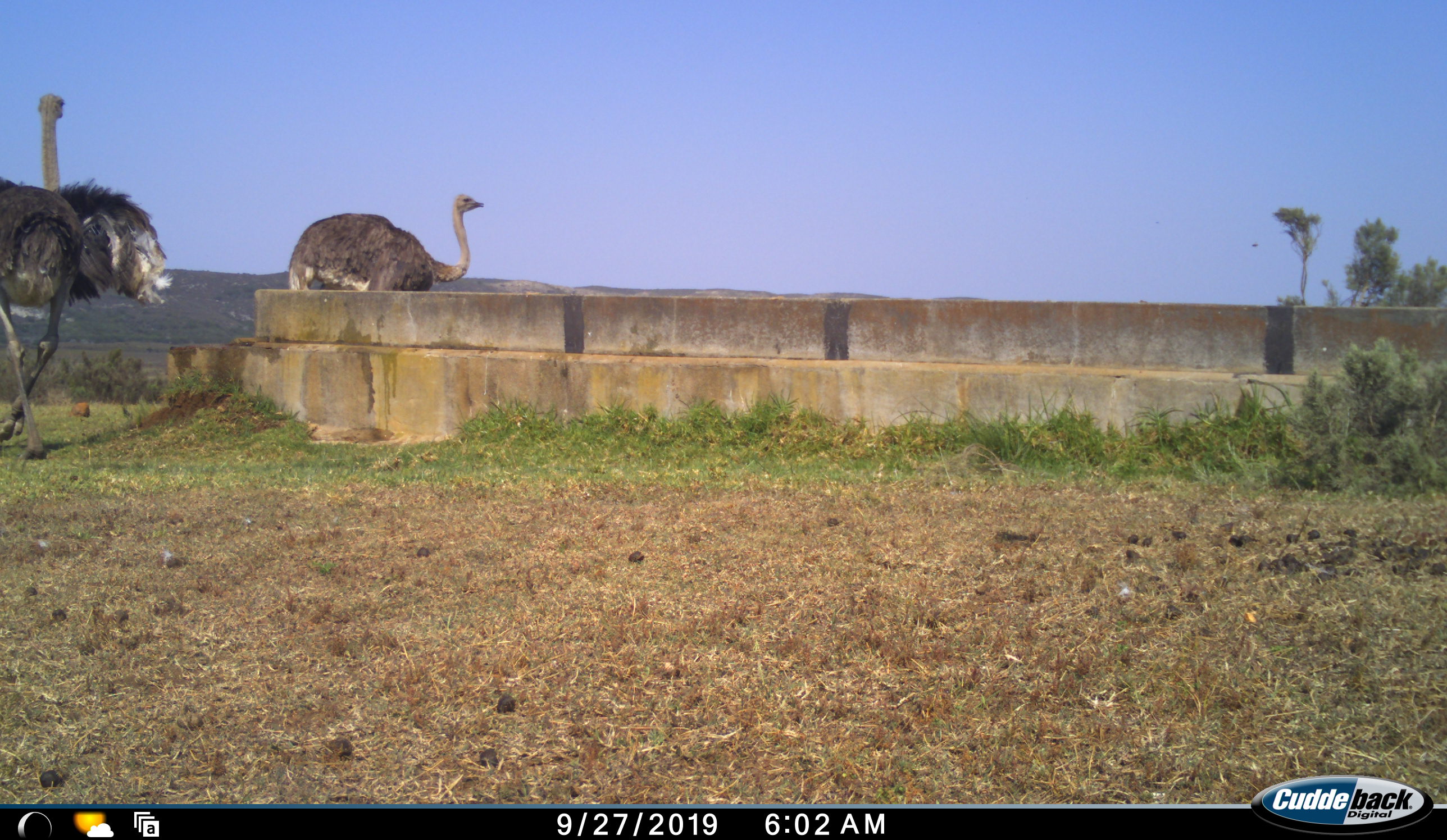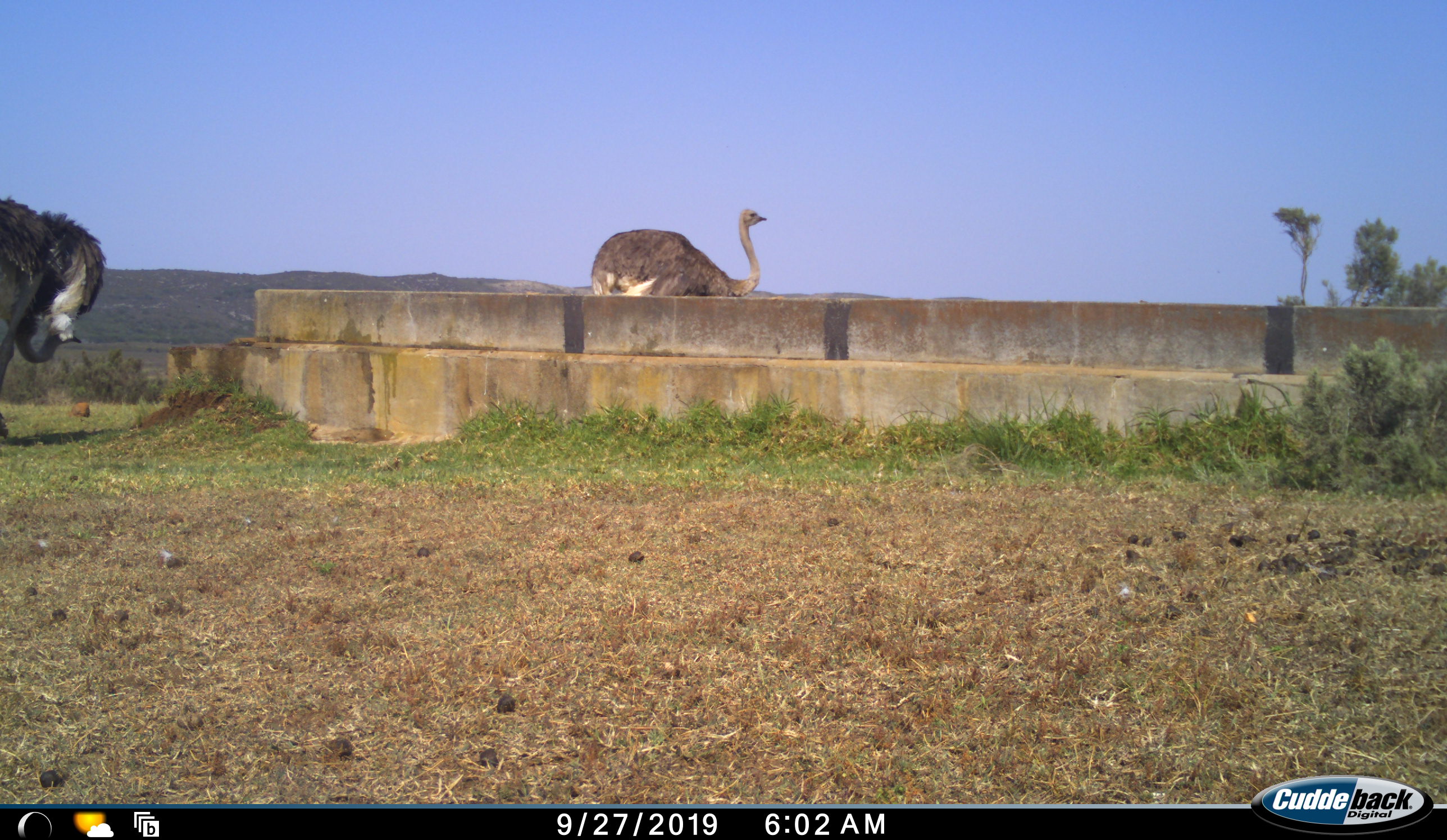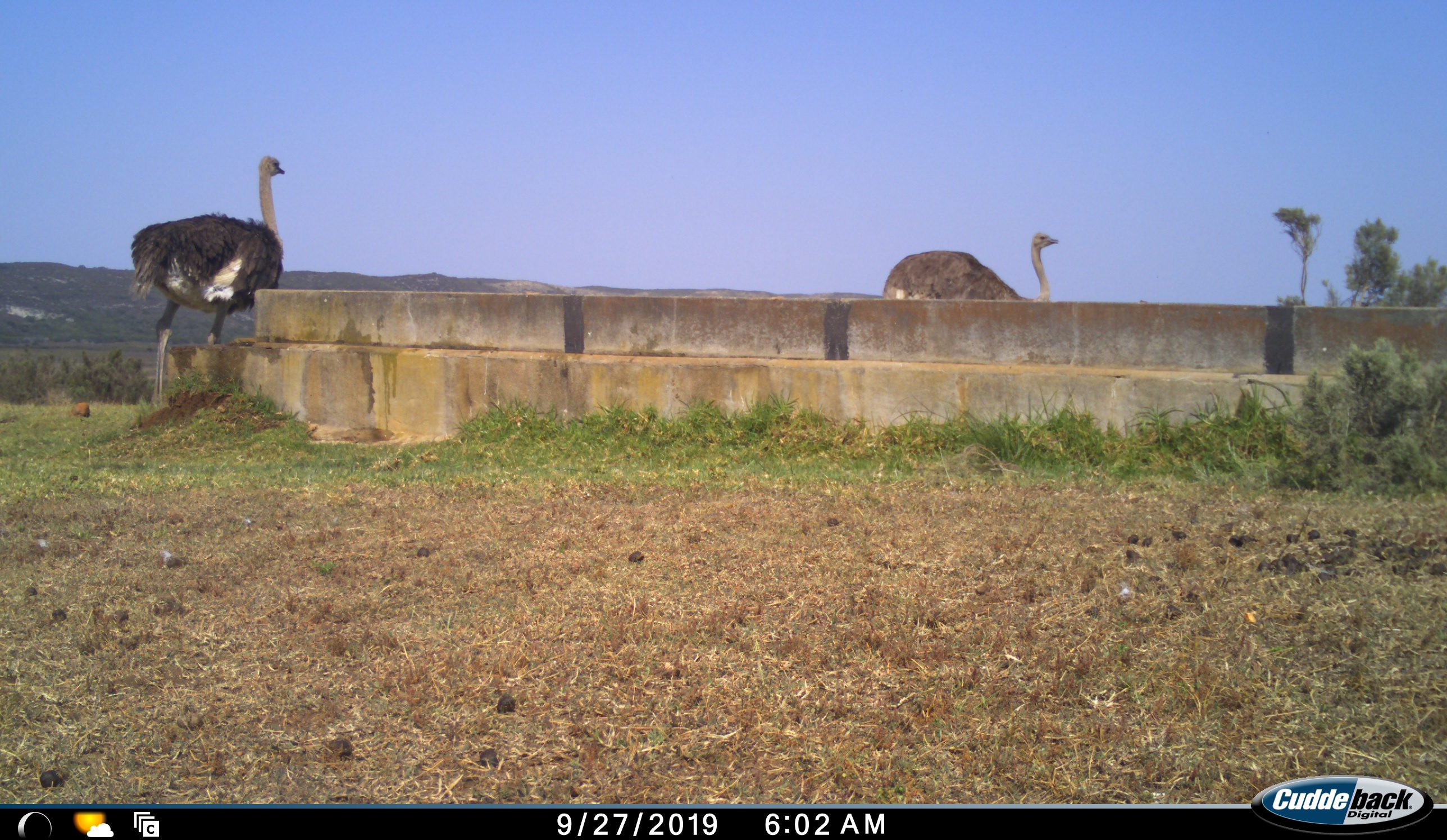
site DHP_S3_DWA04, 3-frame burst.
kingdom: Animalia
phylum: Chordata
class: Aves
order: Struthioniformes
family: Struthionidae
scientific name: Struthionidae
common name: ostrich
Ostrich (Struthionidae), count 2. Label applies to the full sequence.